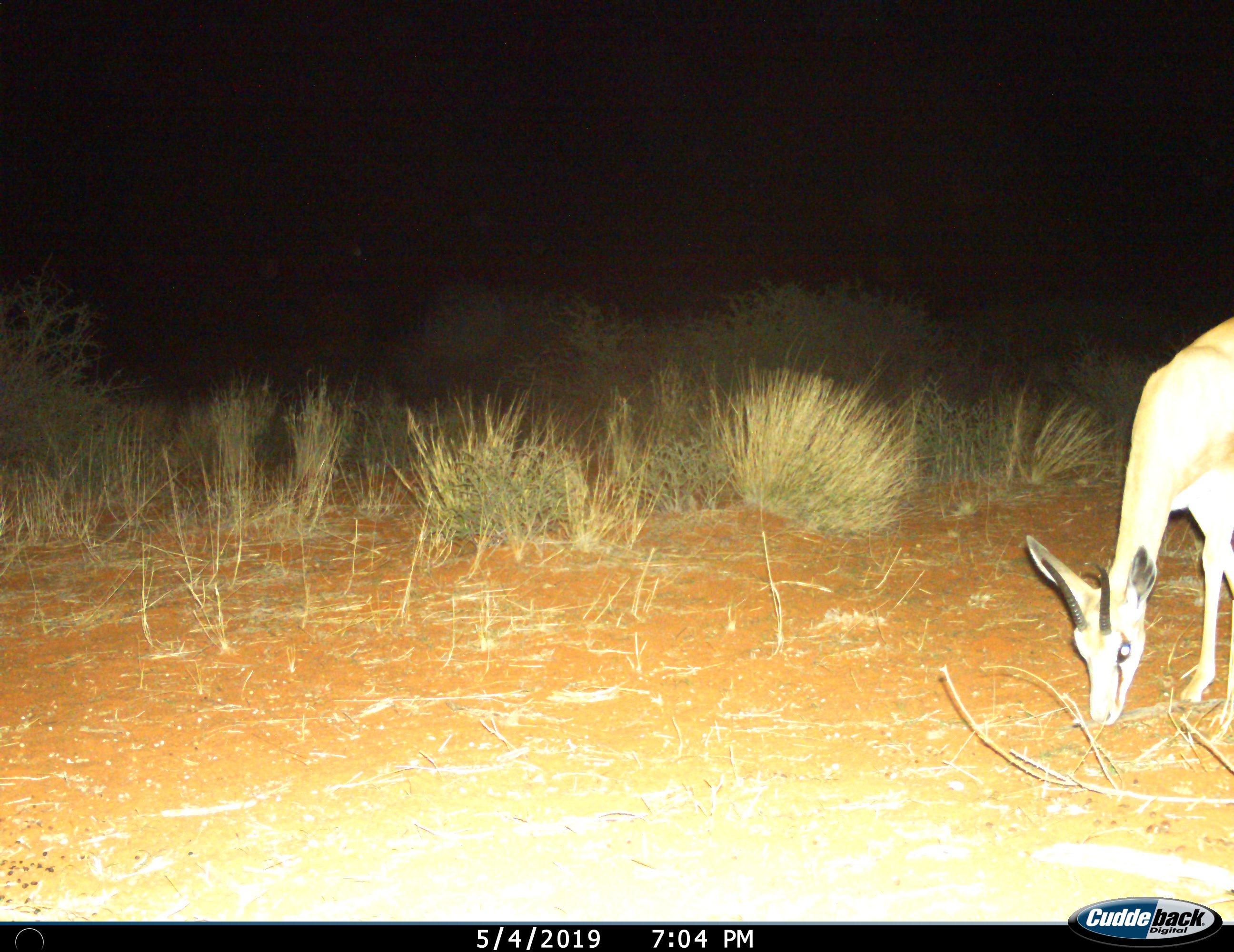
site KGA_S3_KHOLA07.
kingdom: Animalia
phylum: Chordata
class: Mammalia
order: Artiodactyla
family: Bovidae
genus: Antidorcas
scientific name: Antidorcas marsupialis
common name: springbok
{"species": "springbok (Antidorcas marsupialis)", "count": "1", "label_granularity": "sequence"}